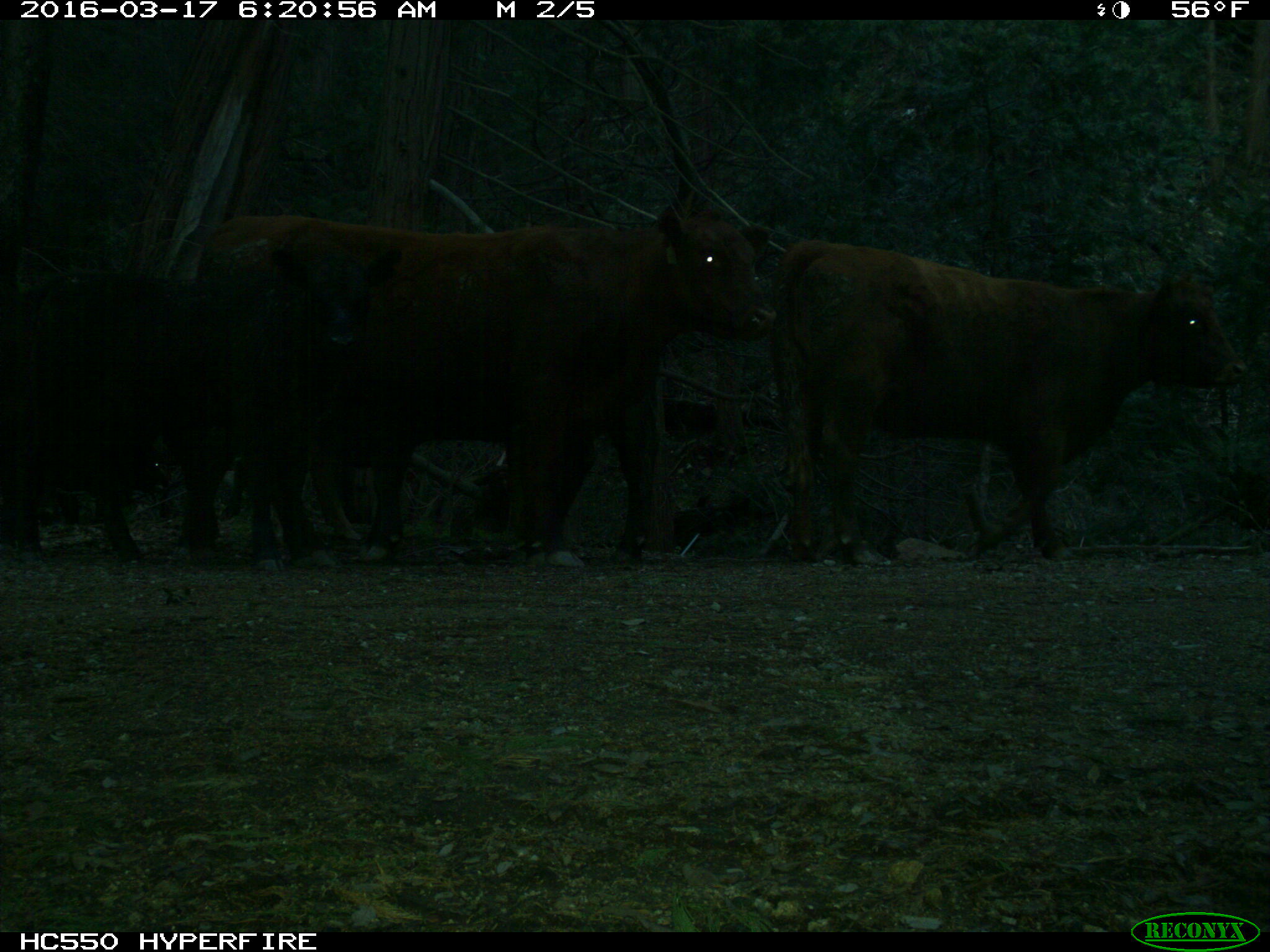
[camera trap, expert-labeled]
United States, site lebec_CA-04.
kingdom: Animalia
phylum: Chordata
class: Mammalia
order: Artiodactyla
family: Bovidae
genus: Bos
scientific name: Bos taurus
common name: domestic cow